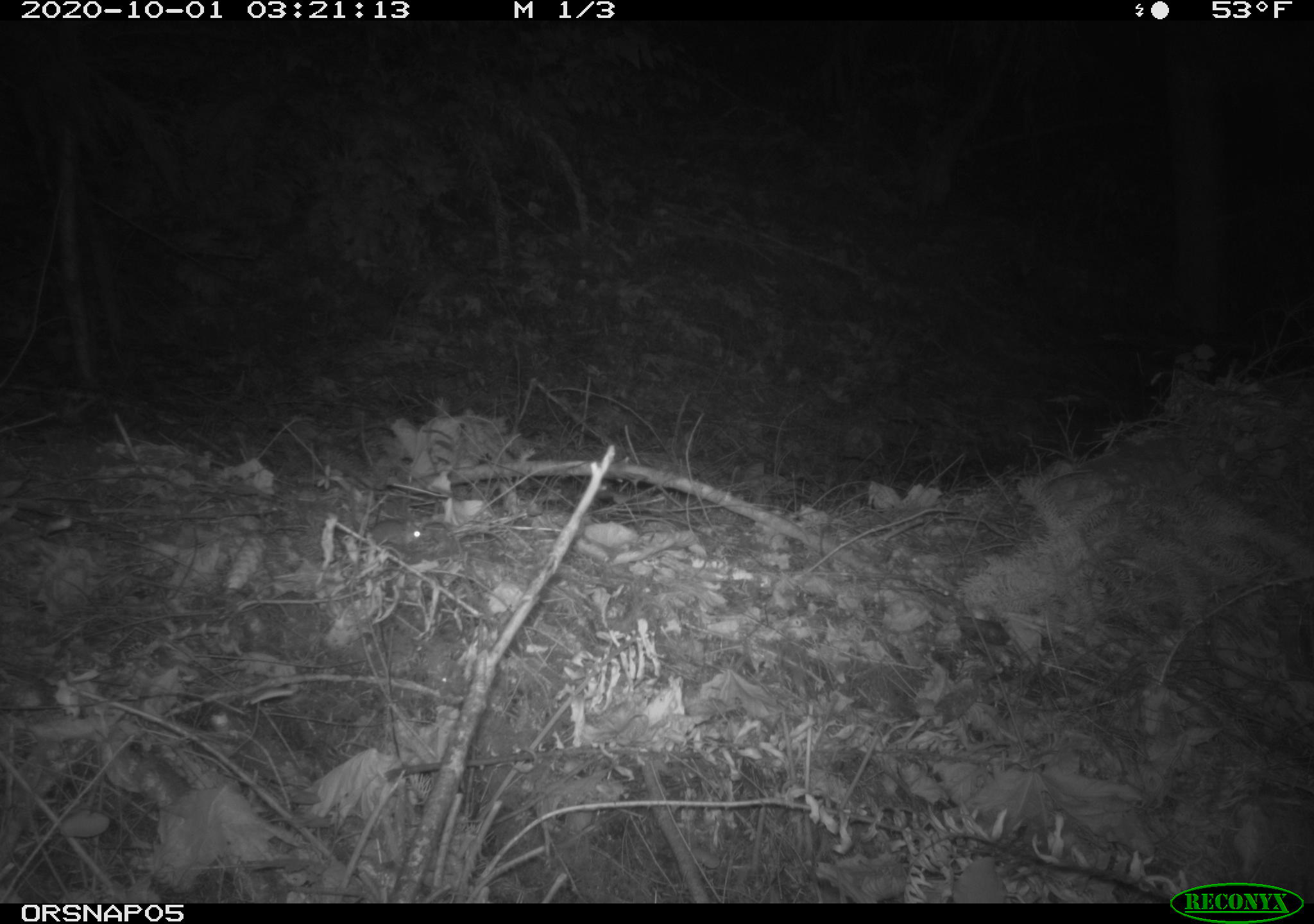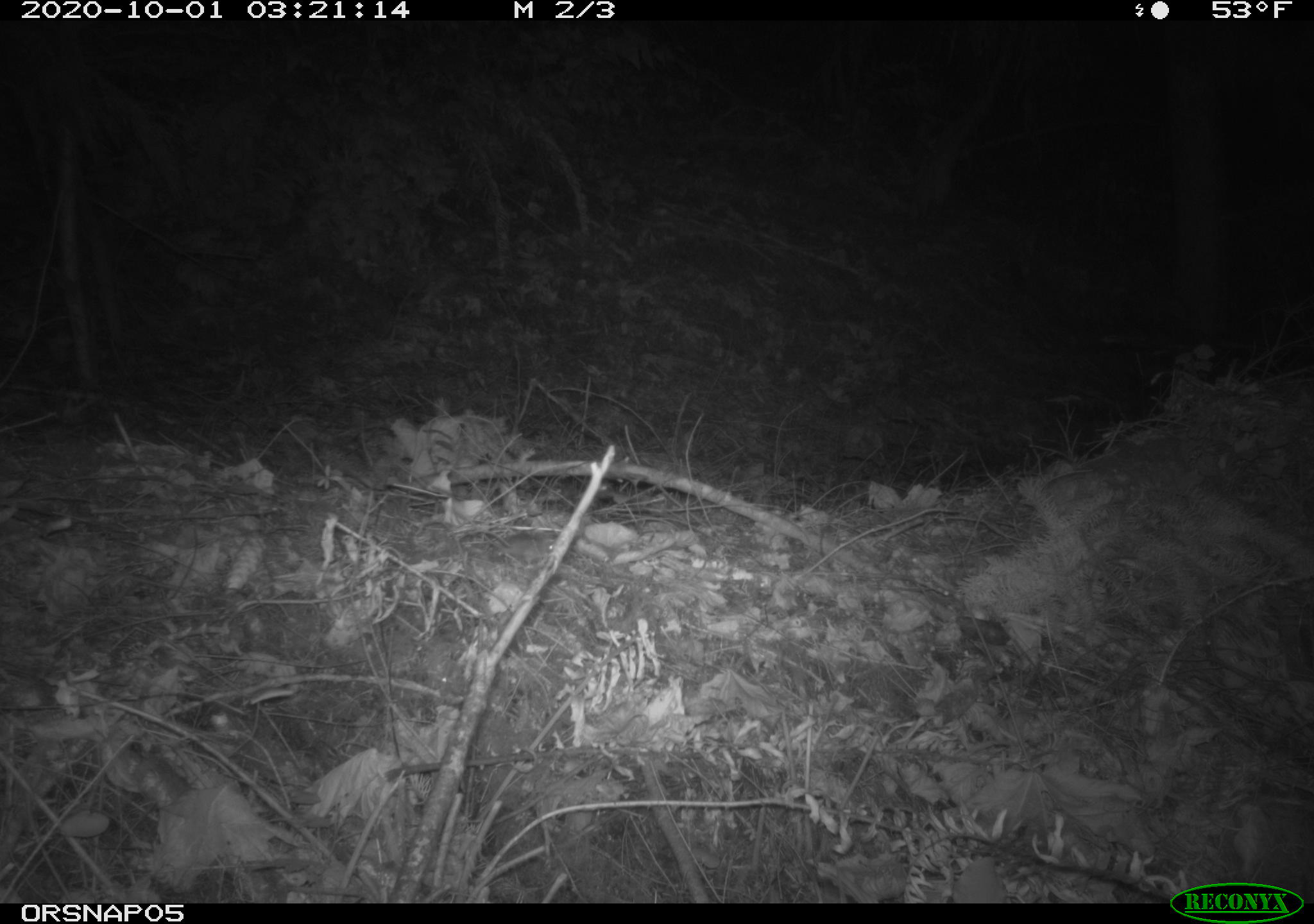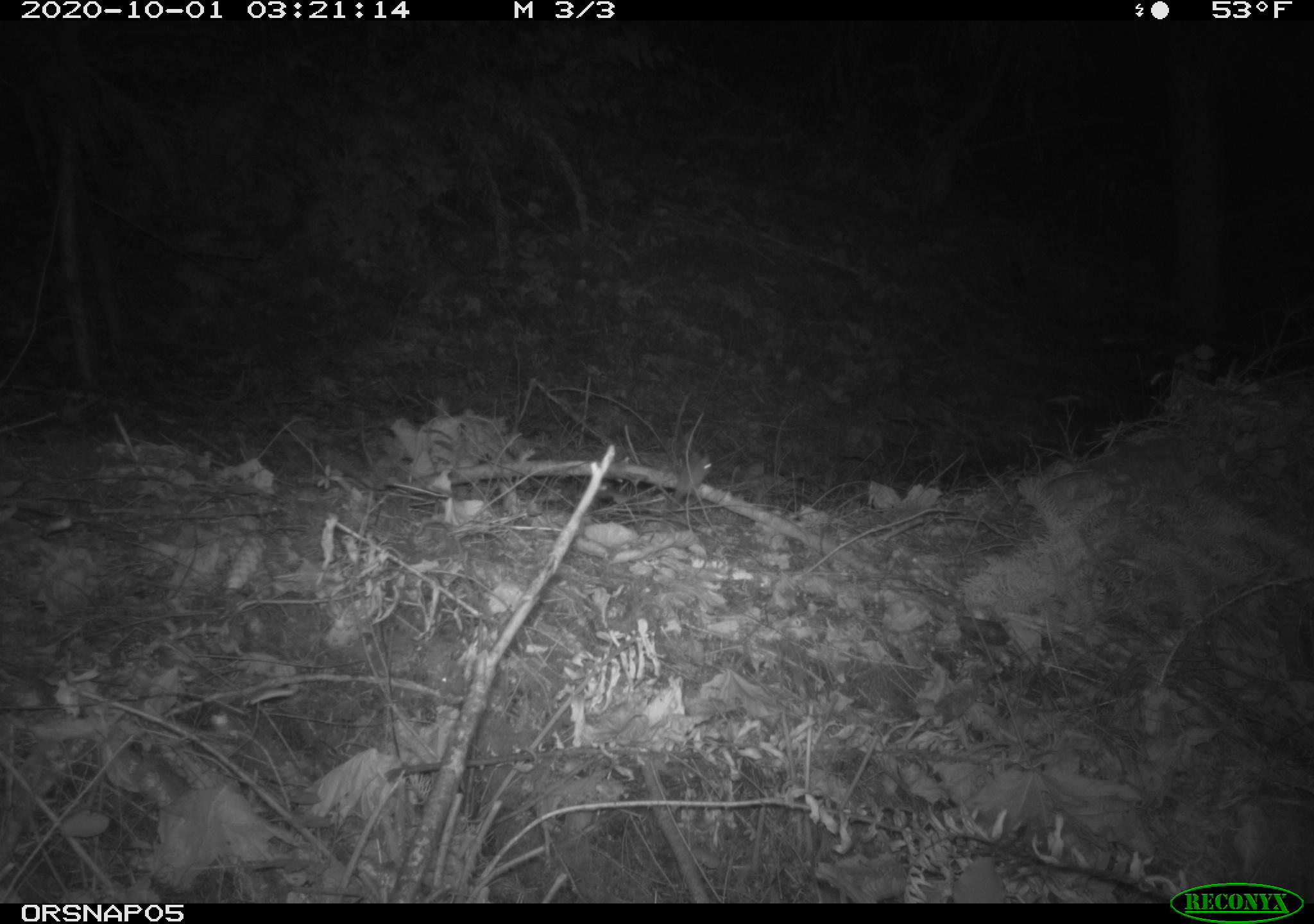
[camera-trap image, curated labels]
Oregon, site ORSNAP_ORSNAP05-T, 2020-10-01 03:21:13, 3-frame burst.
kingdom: Animalia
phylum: Chordata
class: Mammalia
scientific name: Mammalia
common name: small mammal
Small mammal (Mammalia).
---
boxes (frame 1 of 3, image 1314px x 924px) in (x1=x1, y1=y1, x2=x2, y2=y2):
small mammal: (x1=348, y1=505, x2=429, y2=554)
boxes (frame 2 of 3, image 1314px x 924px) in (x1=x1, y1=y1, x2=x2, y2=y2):
small mammal: (x1=449, y1=517, x2=566, y2=565)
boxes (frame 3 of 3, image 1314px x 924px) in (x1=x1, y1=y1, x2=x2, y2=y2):
small mammal: (x1=659, y1=436, x2=722, y2=519)